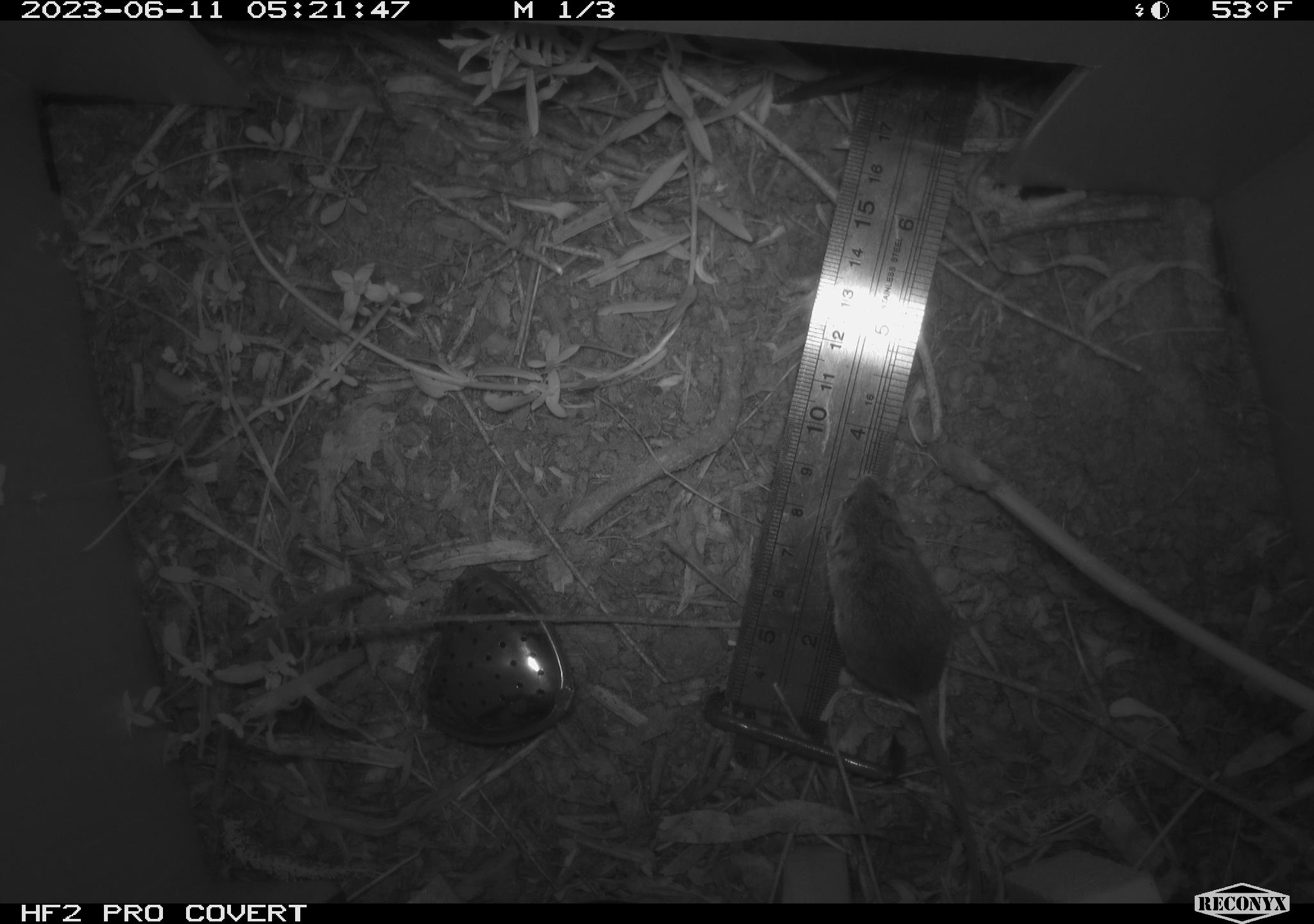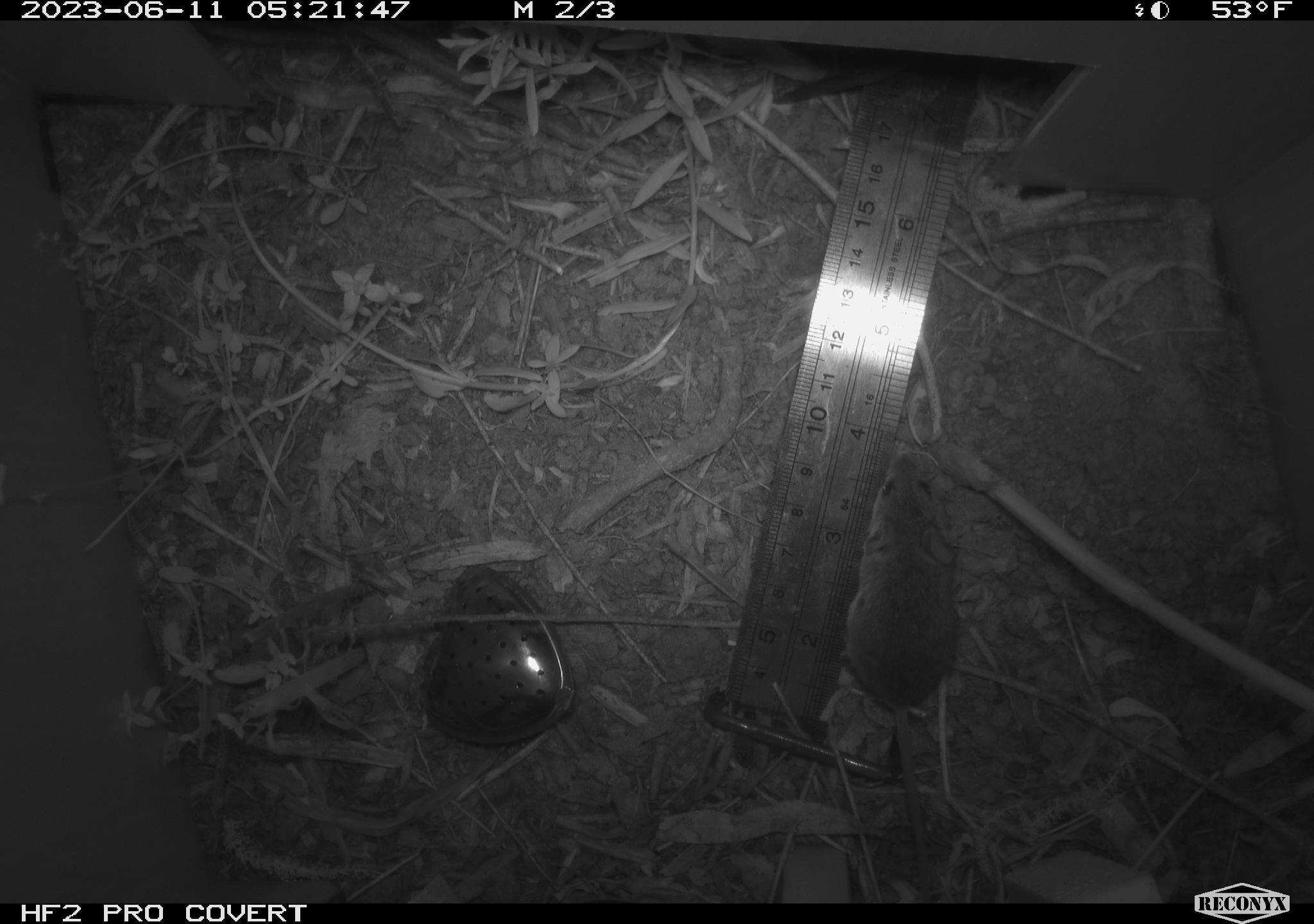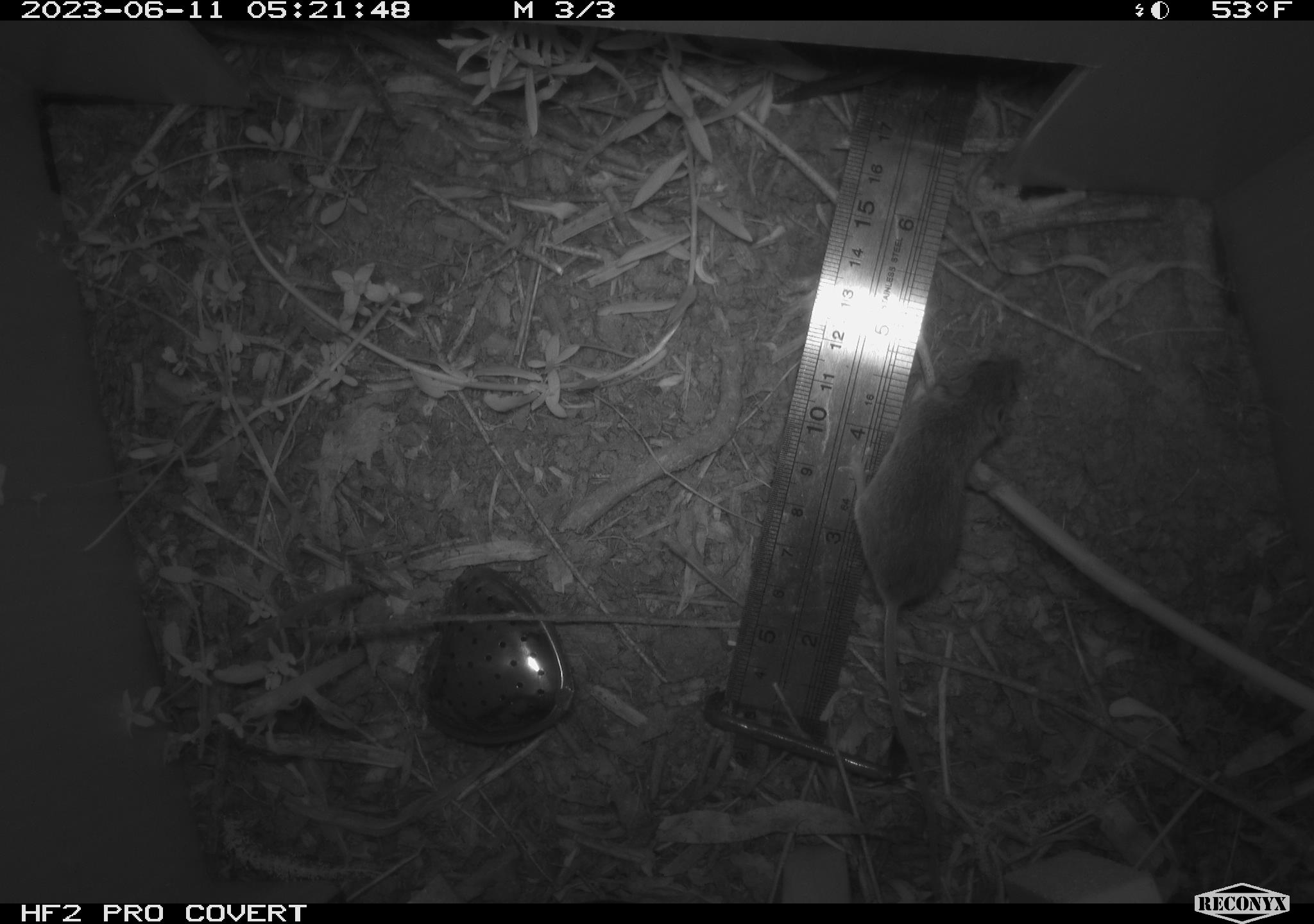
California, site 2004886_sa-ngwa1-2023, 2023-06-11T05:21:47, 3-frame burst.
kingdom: Animalia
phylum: Chordata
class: Mammalia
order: Rodentia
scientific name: Rodentia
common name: mouse species